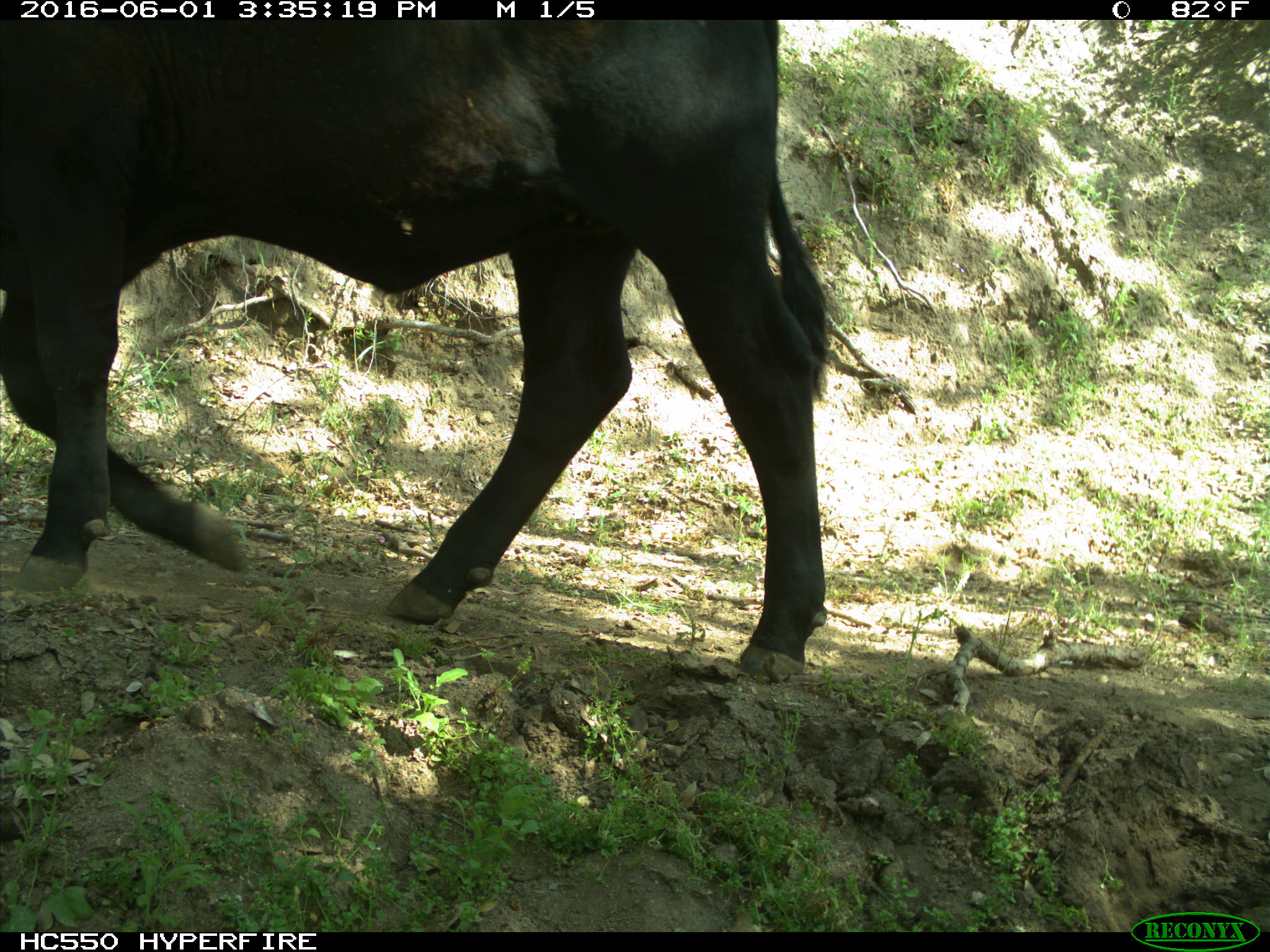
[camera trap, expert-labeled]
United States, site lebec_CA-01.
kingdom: Animalia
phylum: Chordata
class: Mammalia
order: Artiodactyla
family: Bovidae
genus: Bos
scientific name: Bos taurus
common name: domestic cow